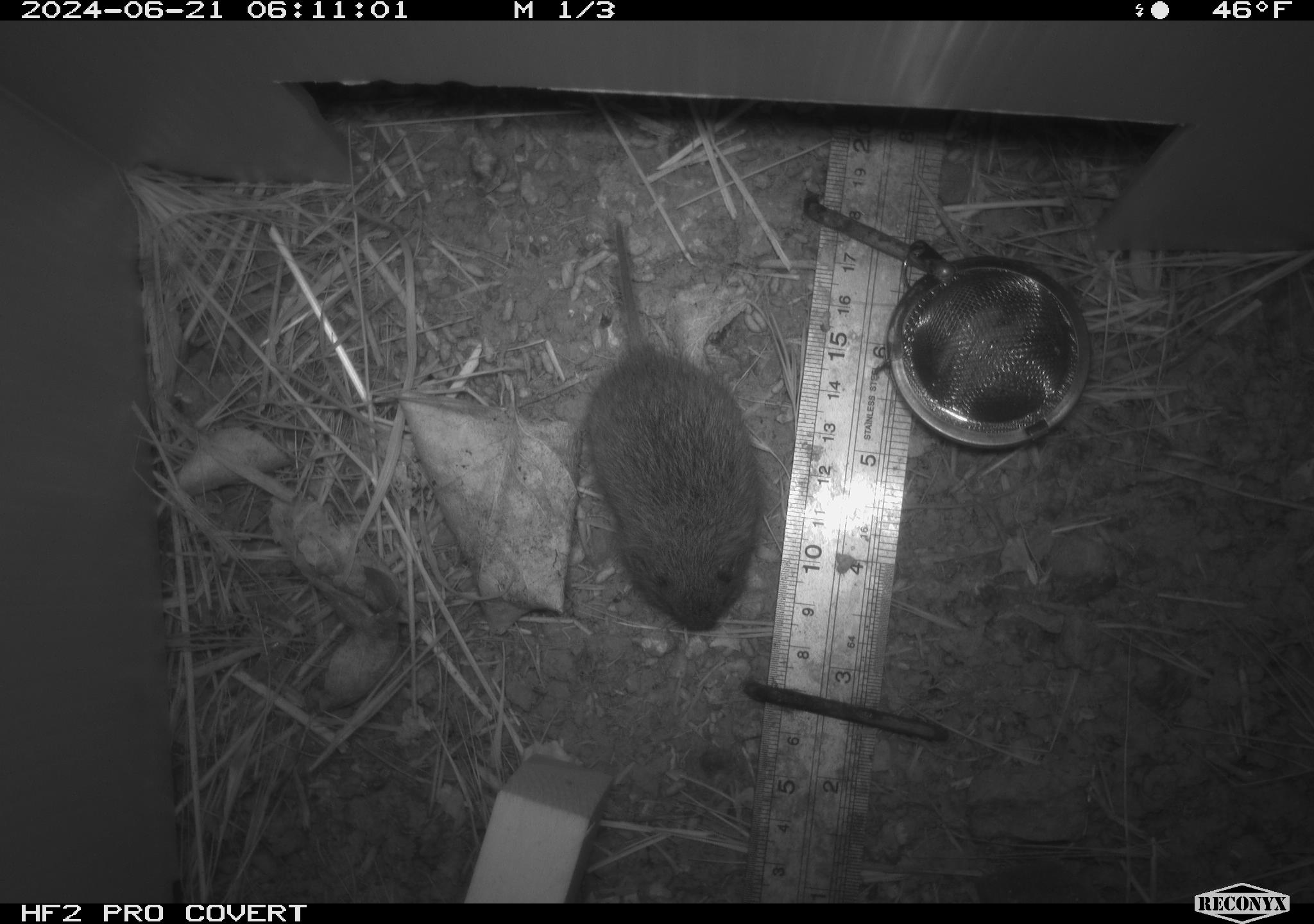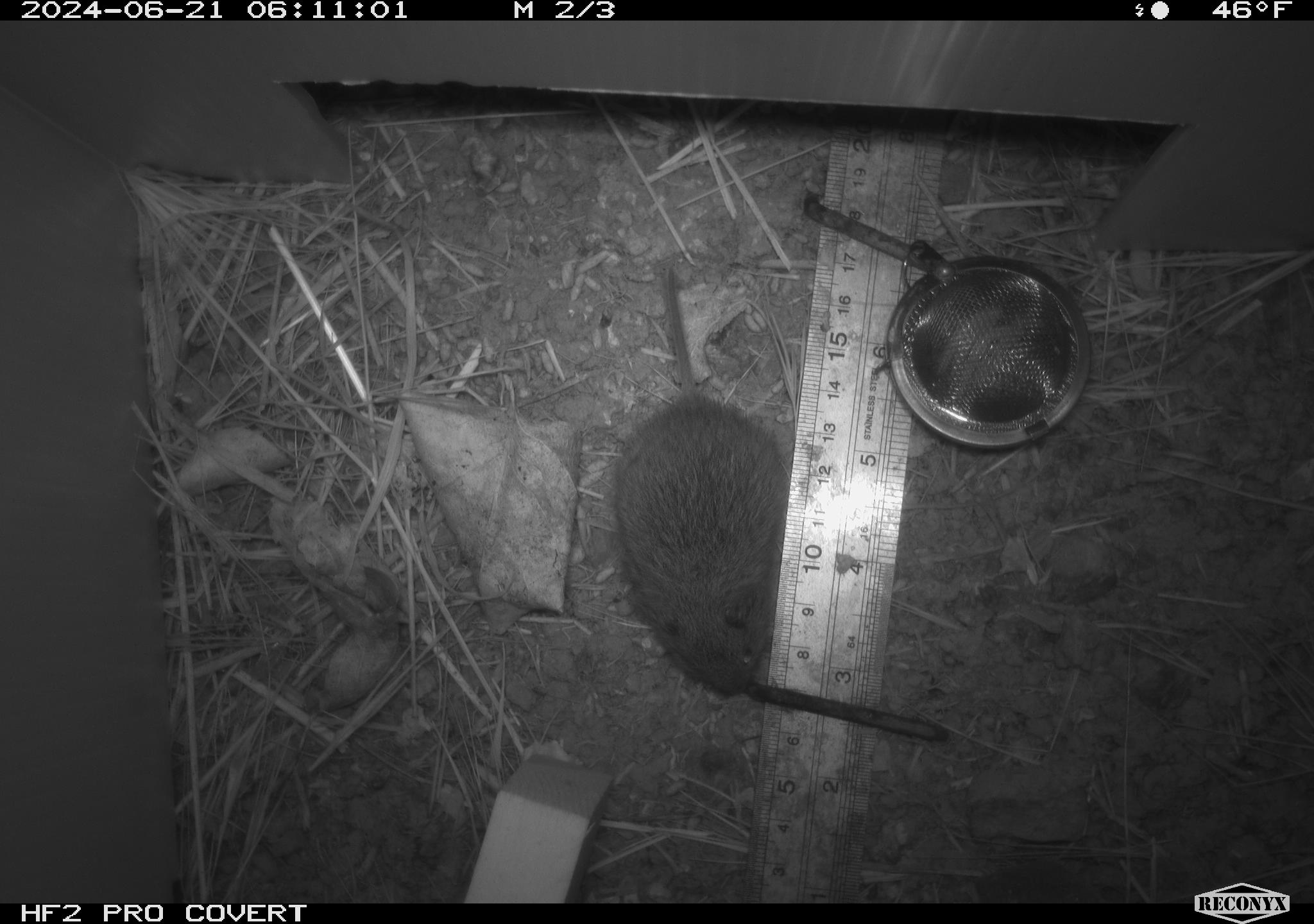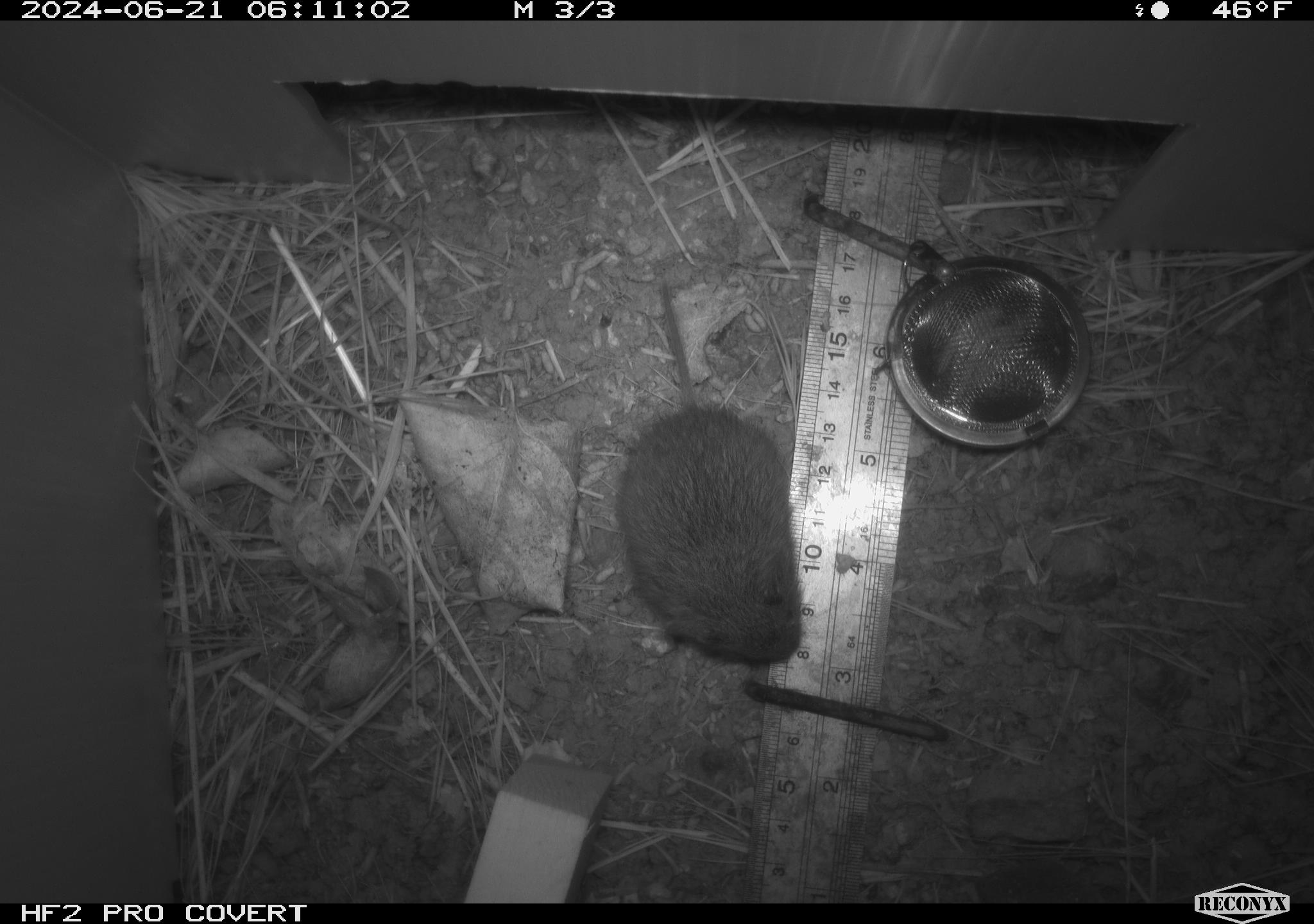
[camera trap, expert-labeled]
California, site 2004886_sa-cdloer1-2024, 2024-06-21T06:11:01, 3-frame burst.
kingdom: Animalia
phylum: Chordata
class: Mammalia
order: Rodentia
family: Cricetidae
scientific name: Arvicolinae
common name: voles, lemmings, and muskrats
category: arvicolinae subfamily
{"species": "arvicolinae subfamily (voles, lemmings, and muskrats) (Arvicolinae)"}